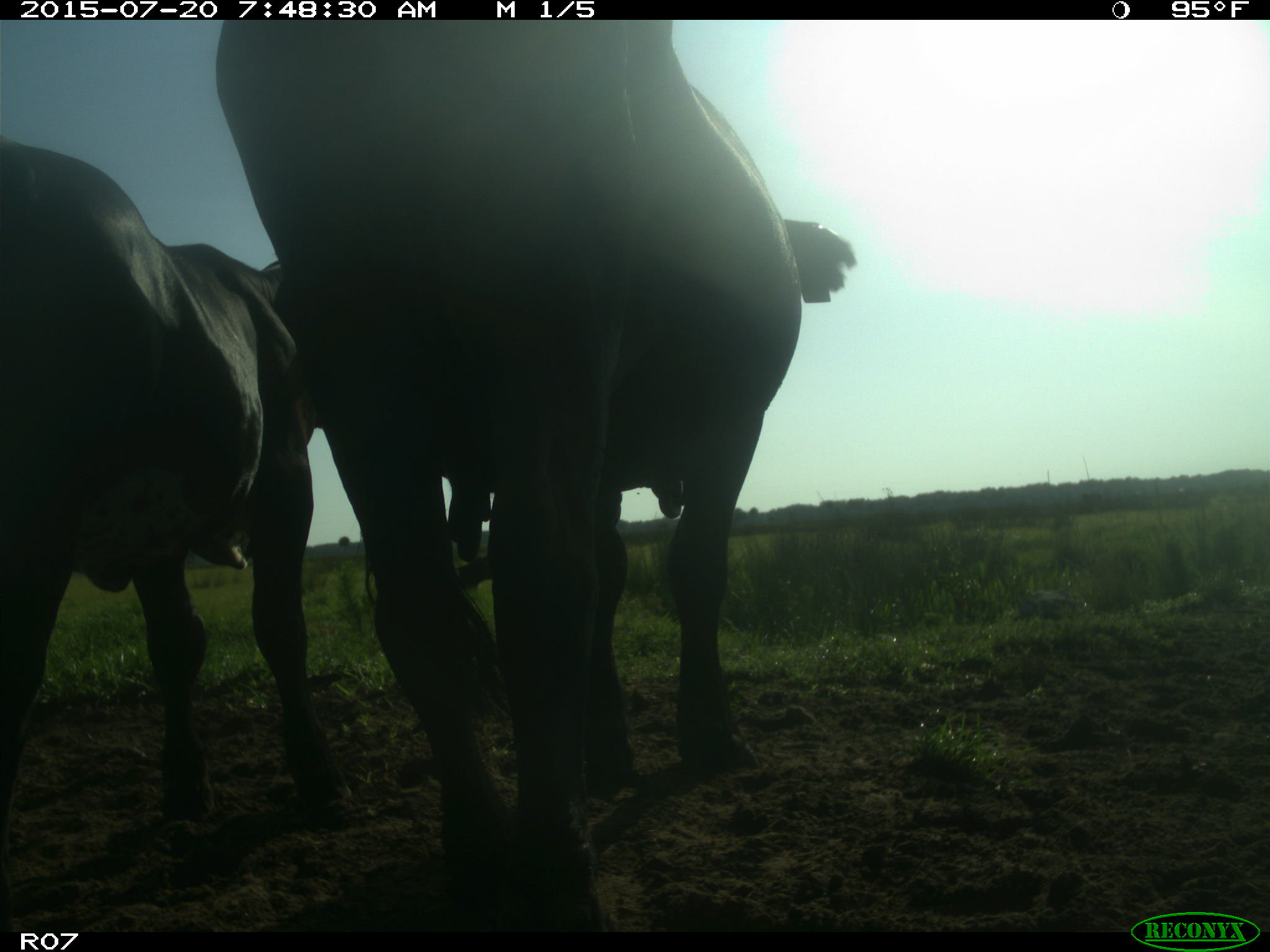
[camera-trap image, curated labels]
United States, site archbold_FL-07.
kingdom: Animalia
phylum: Chordata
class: Mammalia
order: Artiodactyla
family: Bovidae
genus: Bos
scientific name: Bos taurus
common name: domestic cow